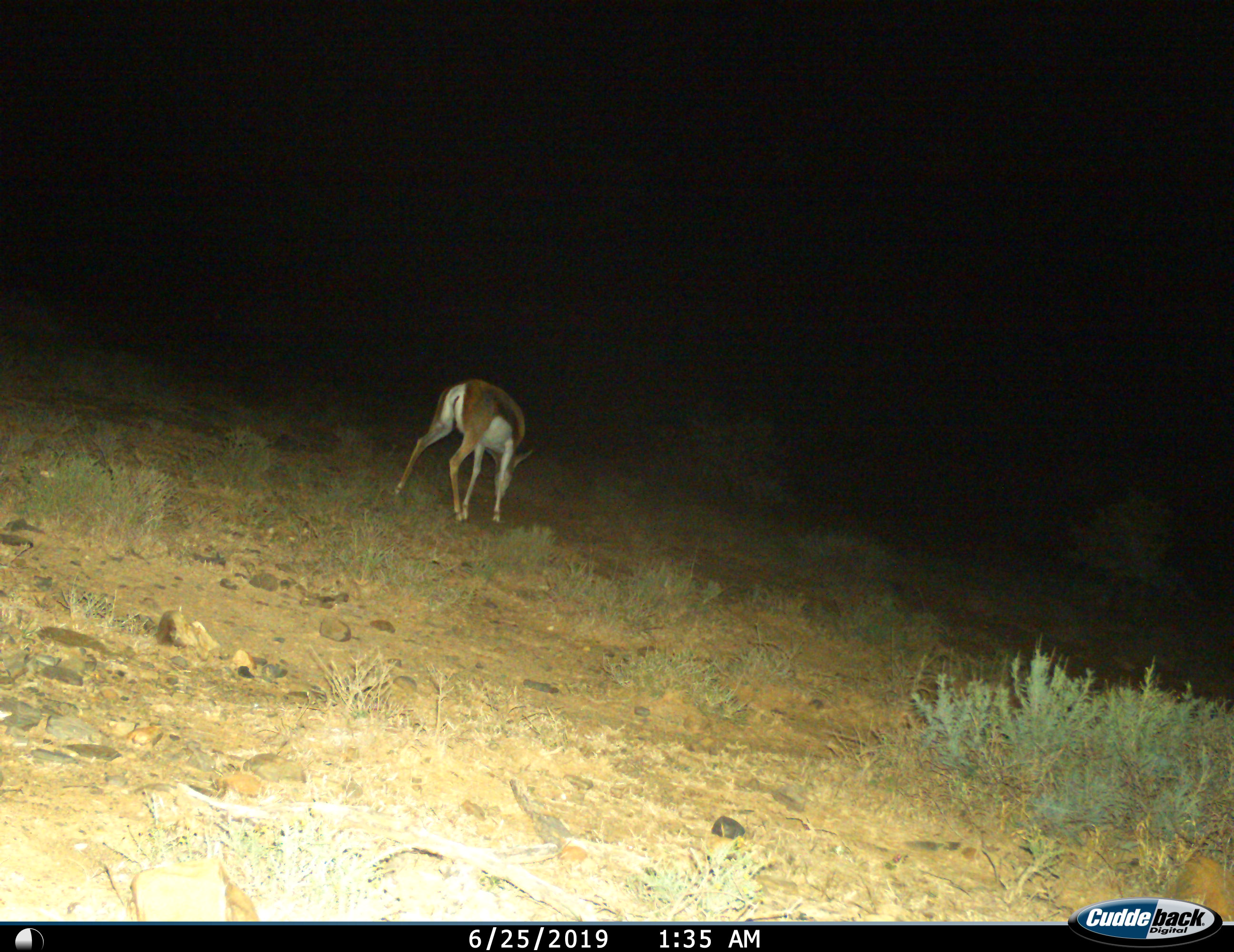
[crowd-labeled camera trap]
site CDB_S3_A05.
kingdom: Animalia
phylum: Chordata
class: Mammalia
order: Artiodactyla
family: Bovidae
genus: Antidorcas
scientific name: Antidorcas marsupialis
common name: springbok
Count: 1.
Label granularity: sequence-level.